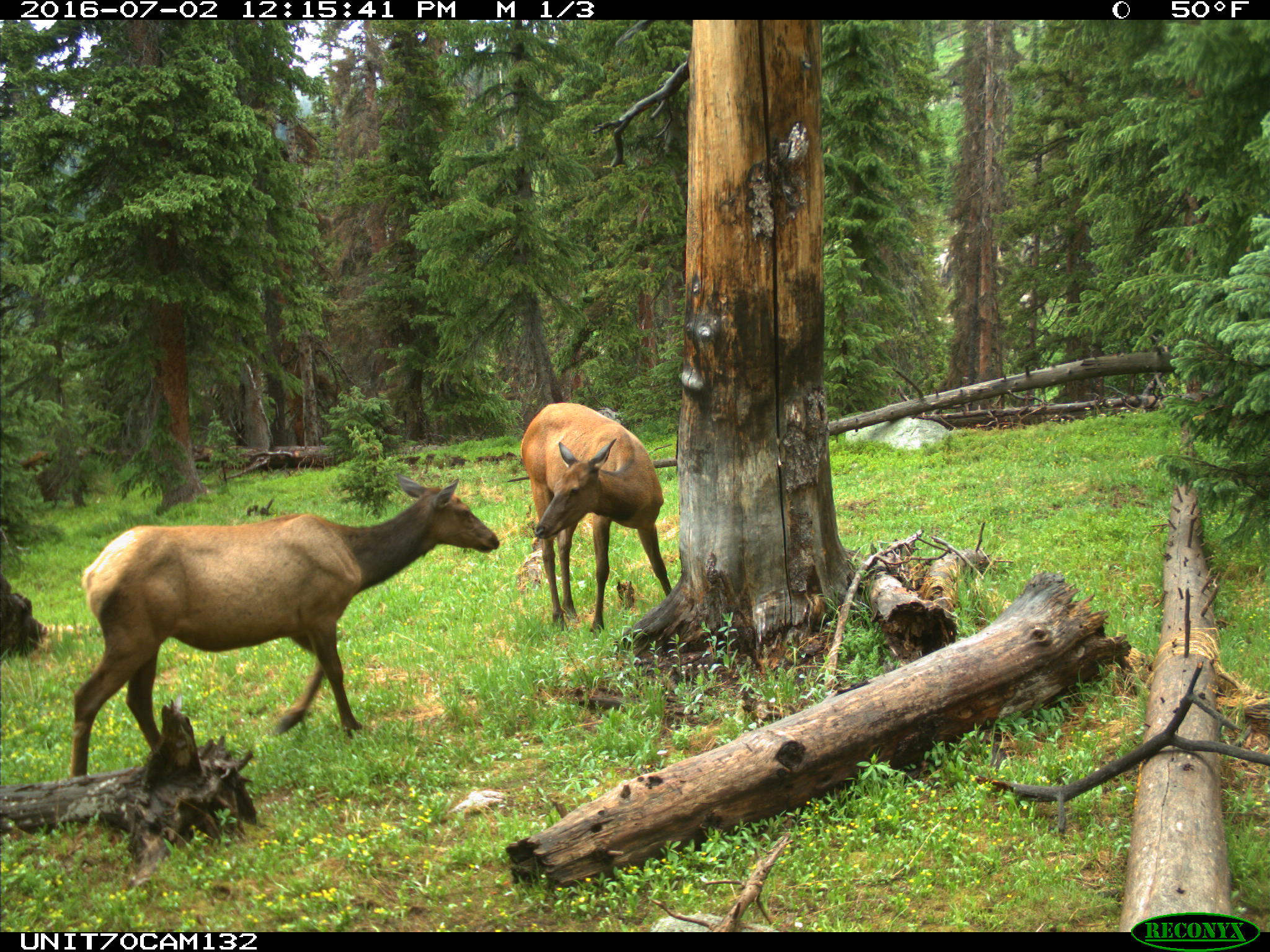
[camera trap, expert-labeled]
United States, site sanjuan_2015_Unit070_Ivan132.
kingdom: Animalia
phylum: Chordata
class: Mammalia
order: Artiodactyla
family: Cervidae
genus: Cervus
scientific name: Cervus elaphus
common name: red deer